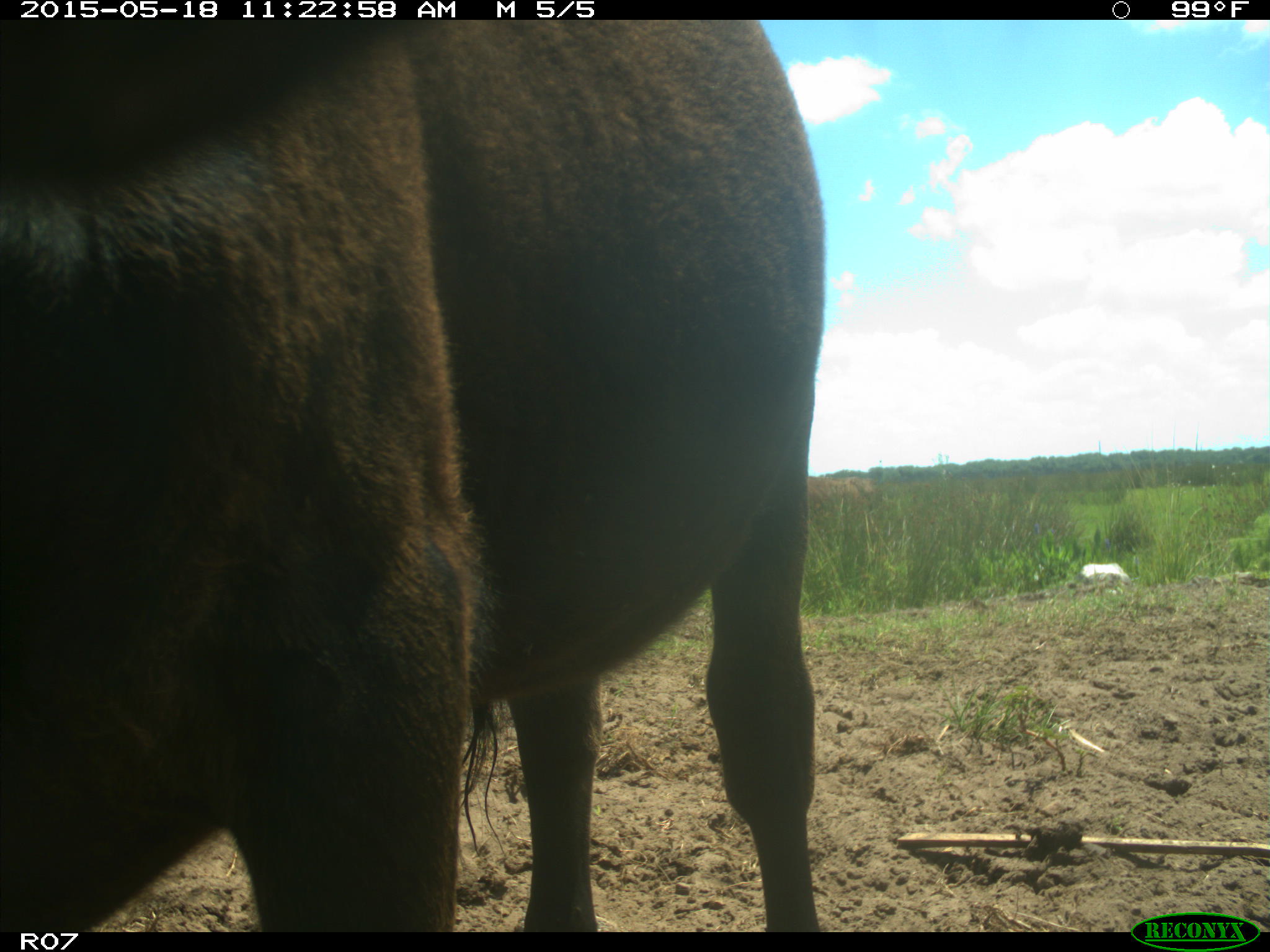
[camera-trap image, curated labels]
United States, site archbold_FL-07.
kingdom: Animalia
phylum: Chordata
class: Mammalia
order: Artiodactyla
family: Bovidae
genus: Bos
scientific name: Bos taurus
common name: domestic cow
Bos taurus (domestic cow).